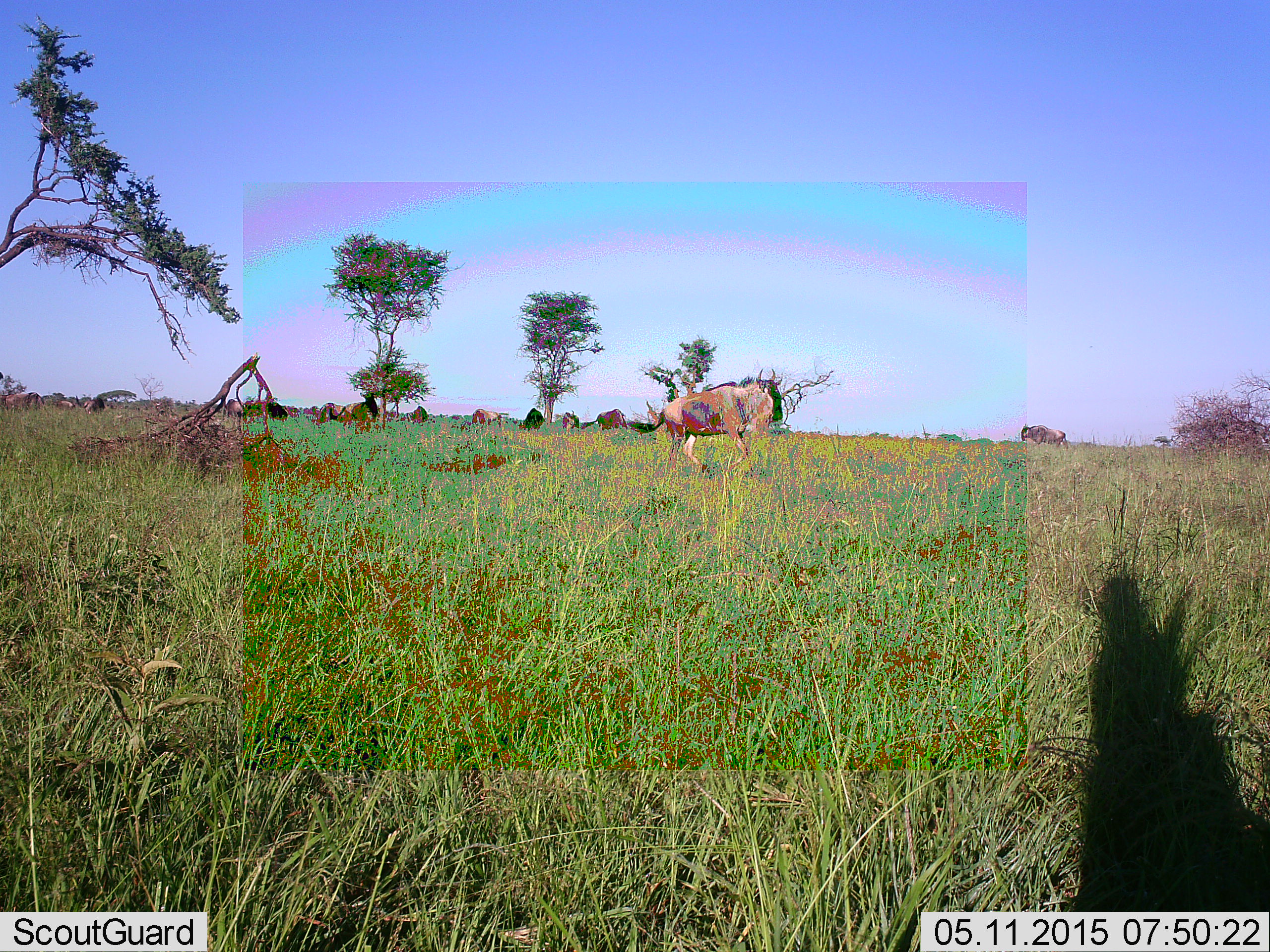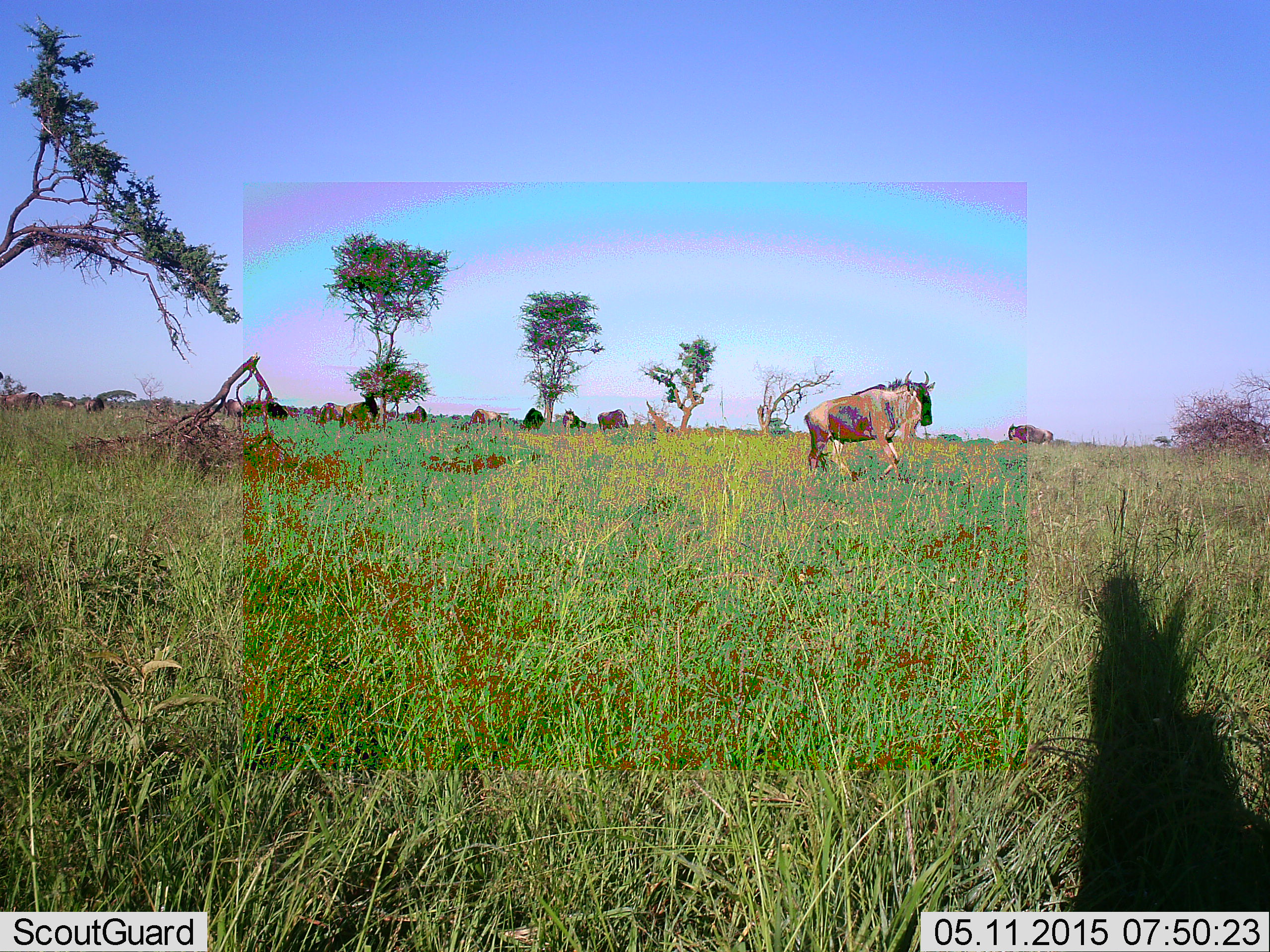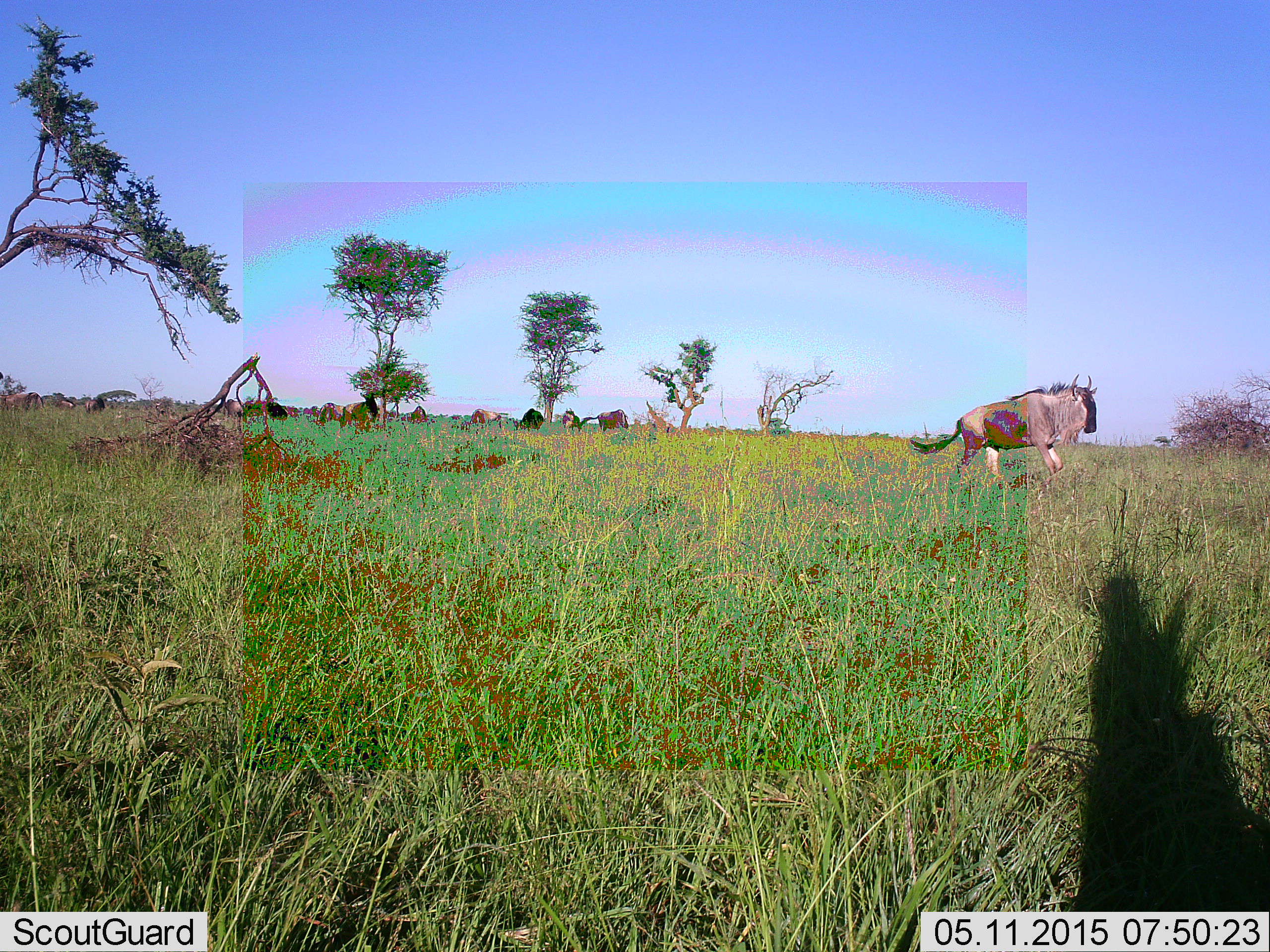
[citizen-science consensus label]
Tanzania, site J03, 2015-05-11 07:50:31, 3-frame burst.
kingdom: Animalia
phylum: Chordata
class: Mammalia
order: Artiodactyla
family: Bovidae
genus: Connochaetes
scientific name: Connochaetes taurinus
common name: blue wildebeest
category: wildebeest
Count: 10.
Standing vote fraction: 27%.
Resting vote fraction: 0%.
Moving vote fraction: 73%.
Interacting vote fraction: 0%.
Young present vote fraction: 0%.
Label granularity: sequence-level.